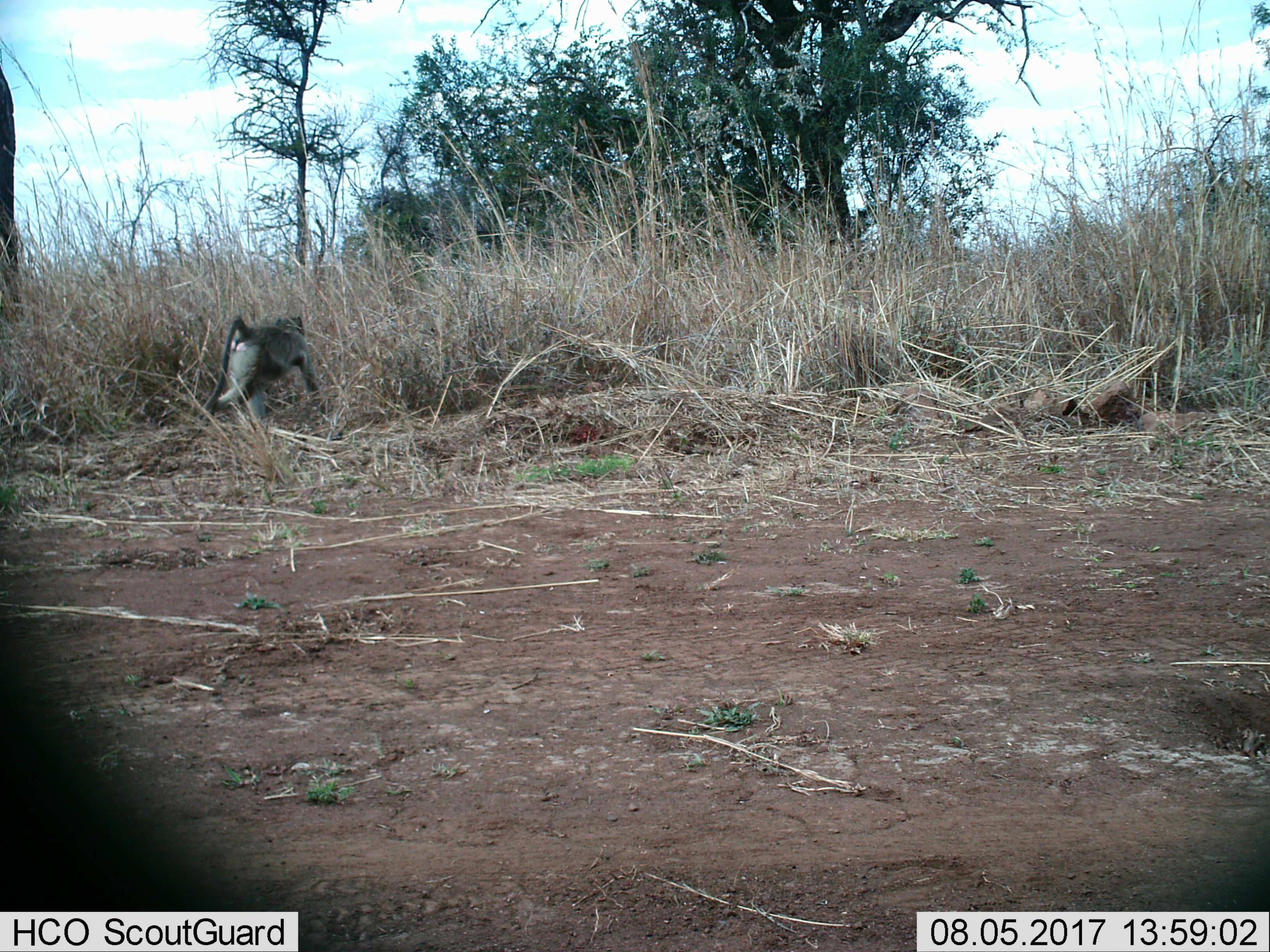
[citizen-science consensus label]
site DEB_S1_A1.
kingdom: Animalia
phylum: Chordata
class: Mammalia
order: Primates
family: Cercopithecidae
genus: Papio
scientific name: Papio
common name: baboon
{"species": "baboon (Papio)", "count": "1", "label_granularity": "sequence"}